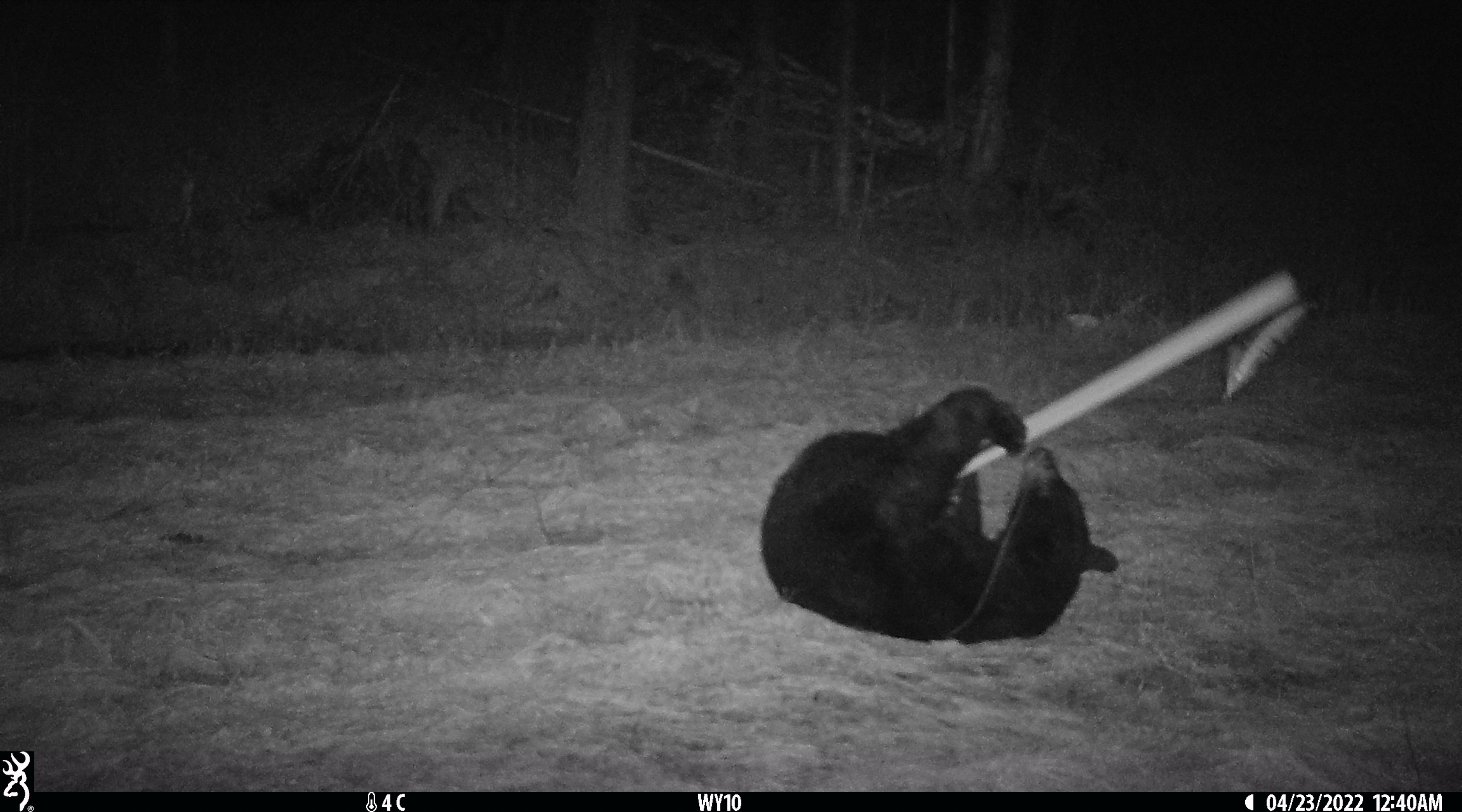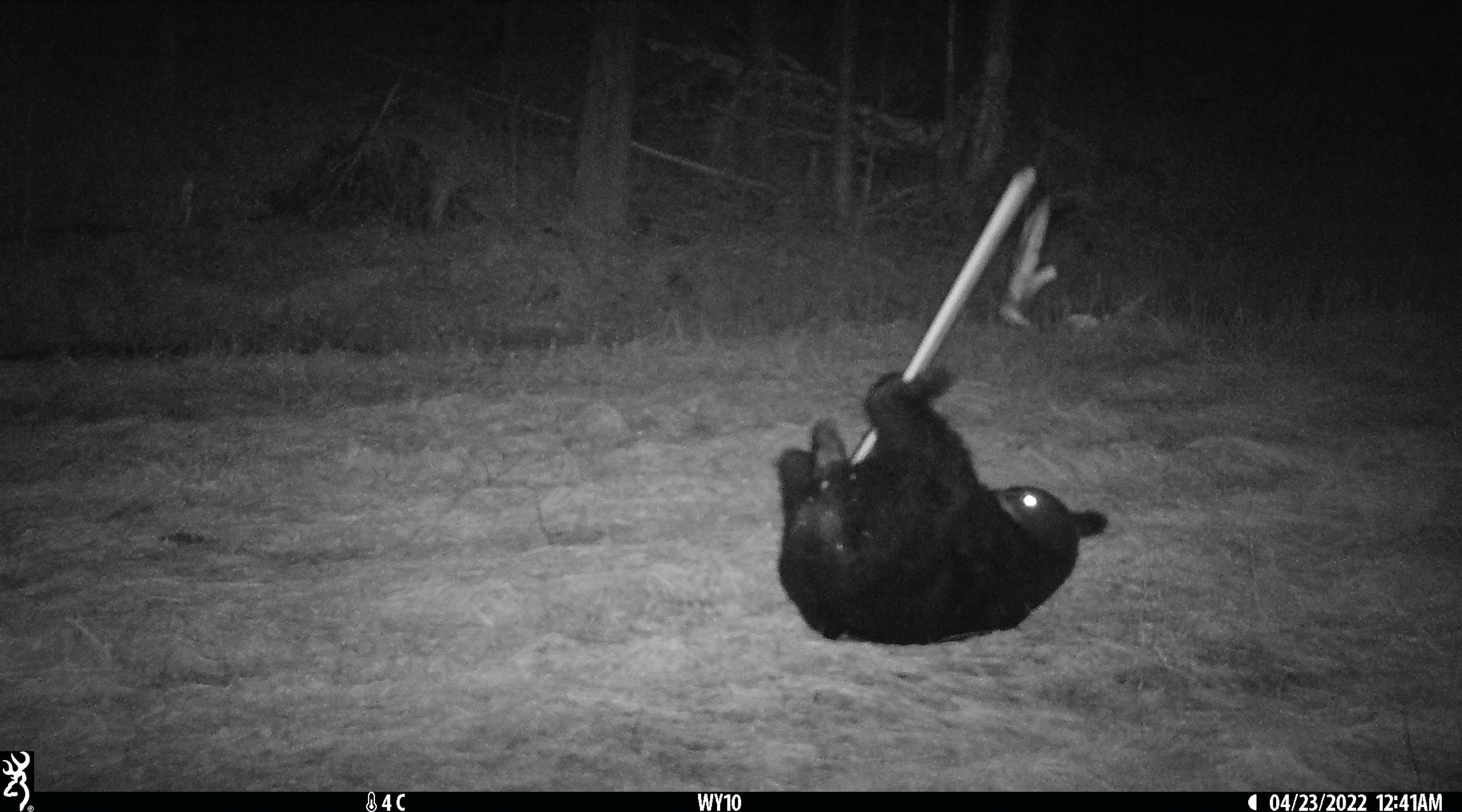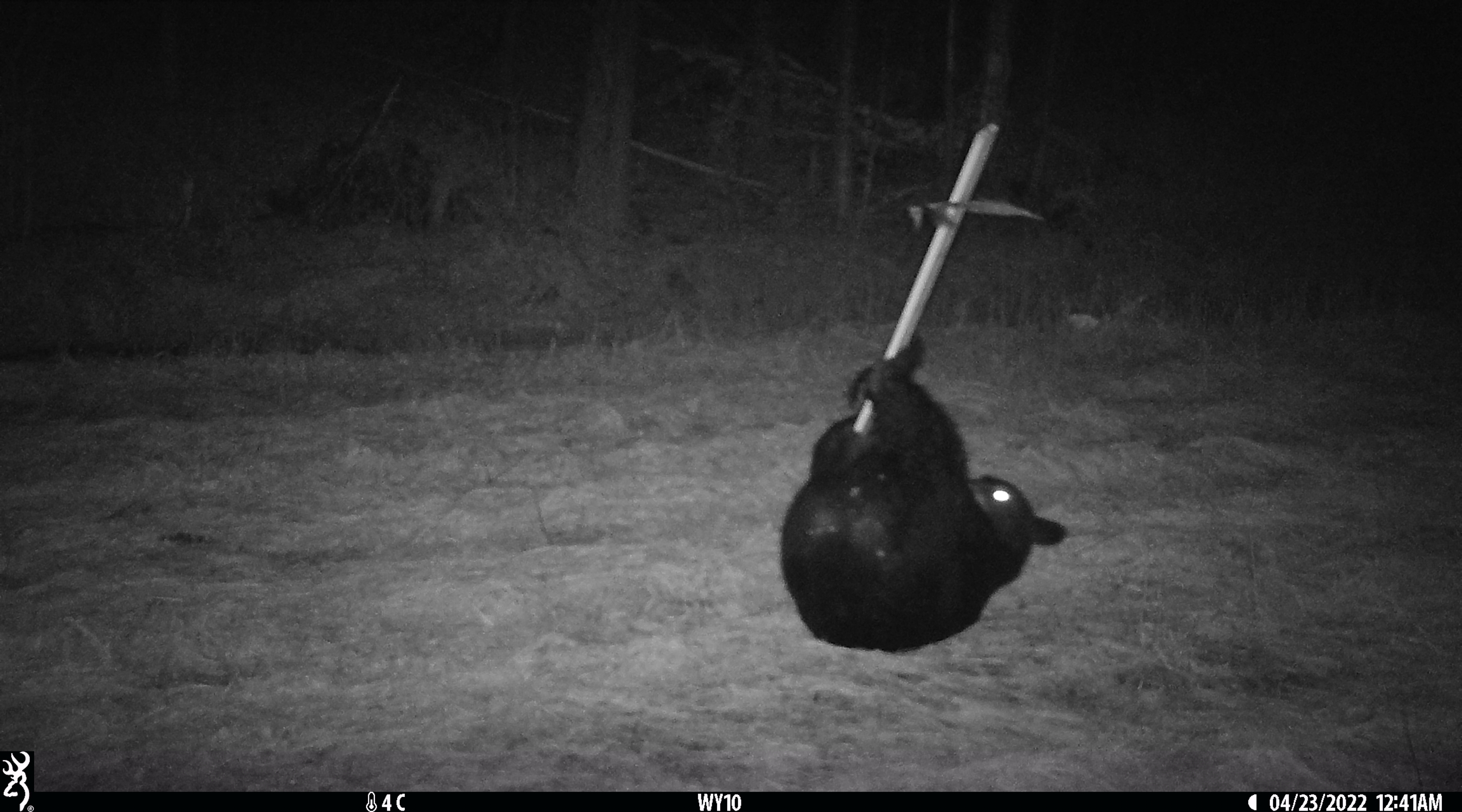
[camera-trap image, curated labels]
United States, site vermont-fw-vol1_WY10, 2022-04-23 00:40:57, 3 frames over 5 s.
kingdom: Animalia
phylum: Chordata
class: Mammalia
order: Carnivora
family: Ursidae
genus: Ursus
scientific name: Ursus americanus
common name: black bear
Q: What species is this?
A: Black bear (Ursus americanus).